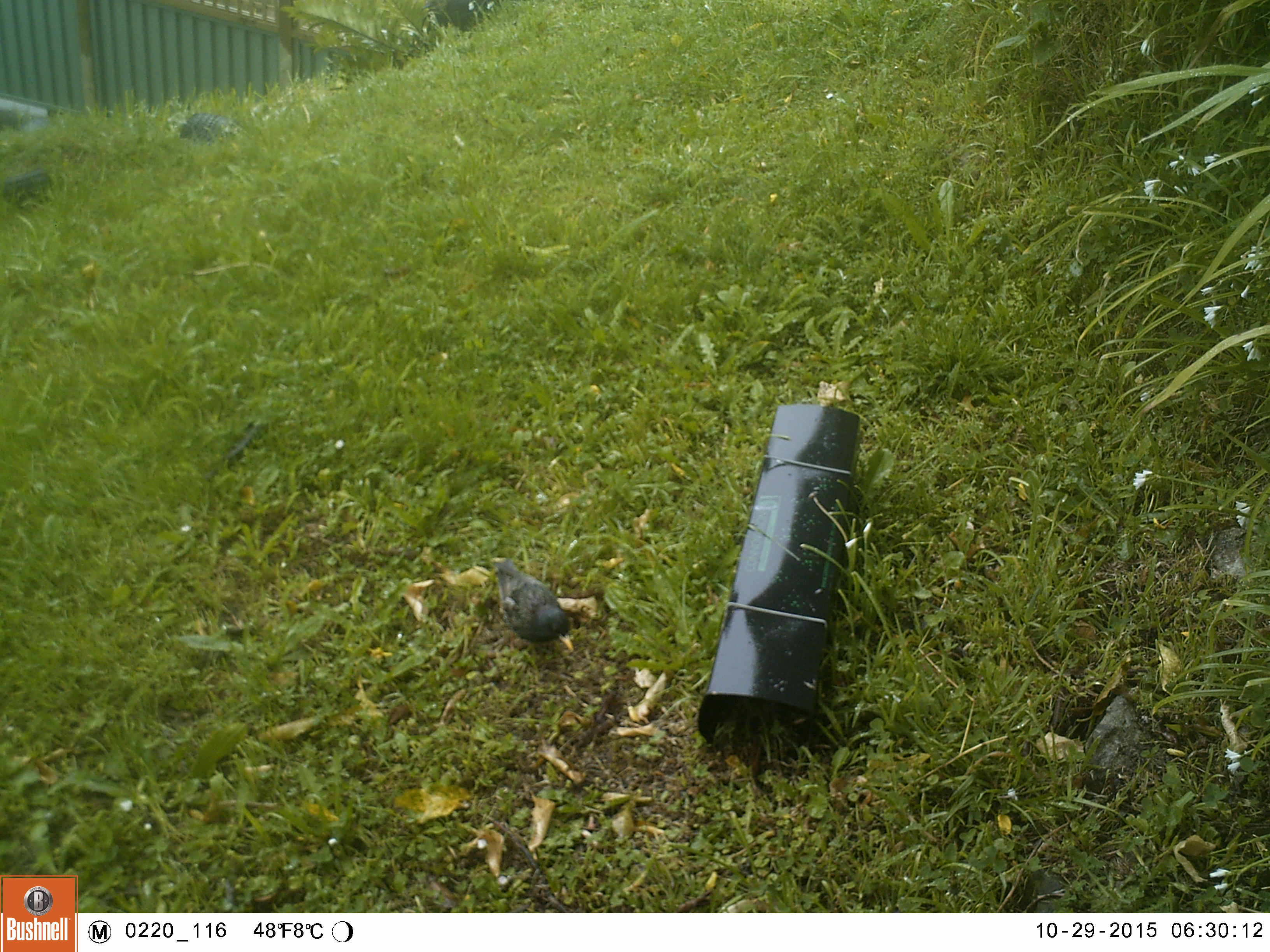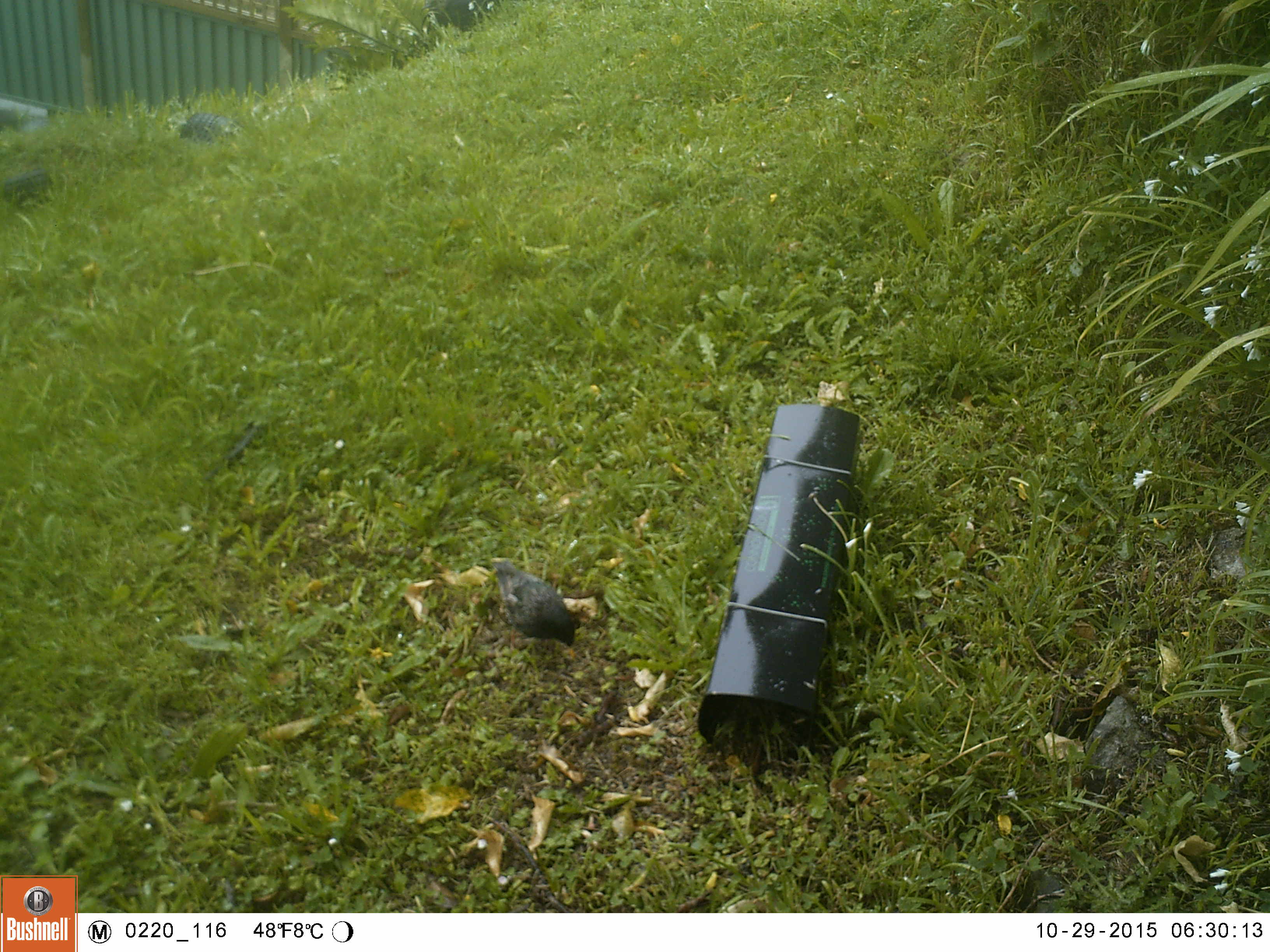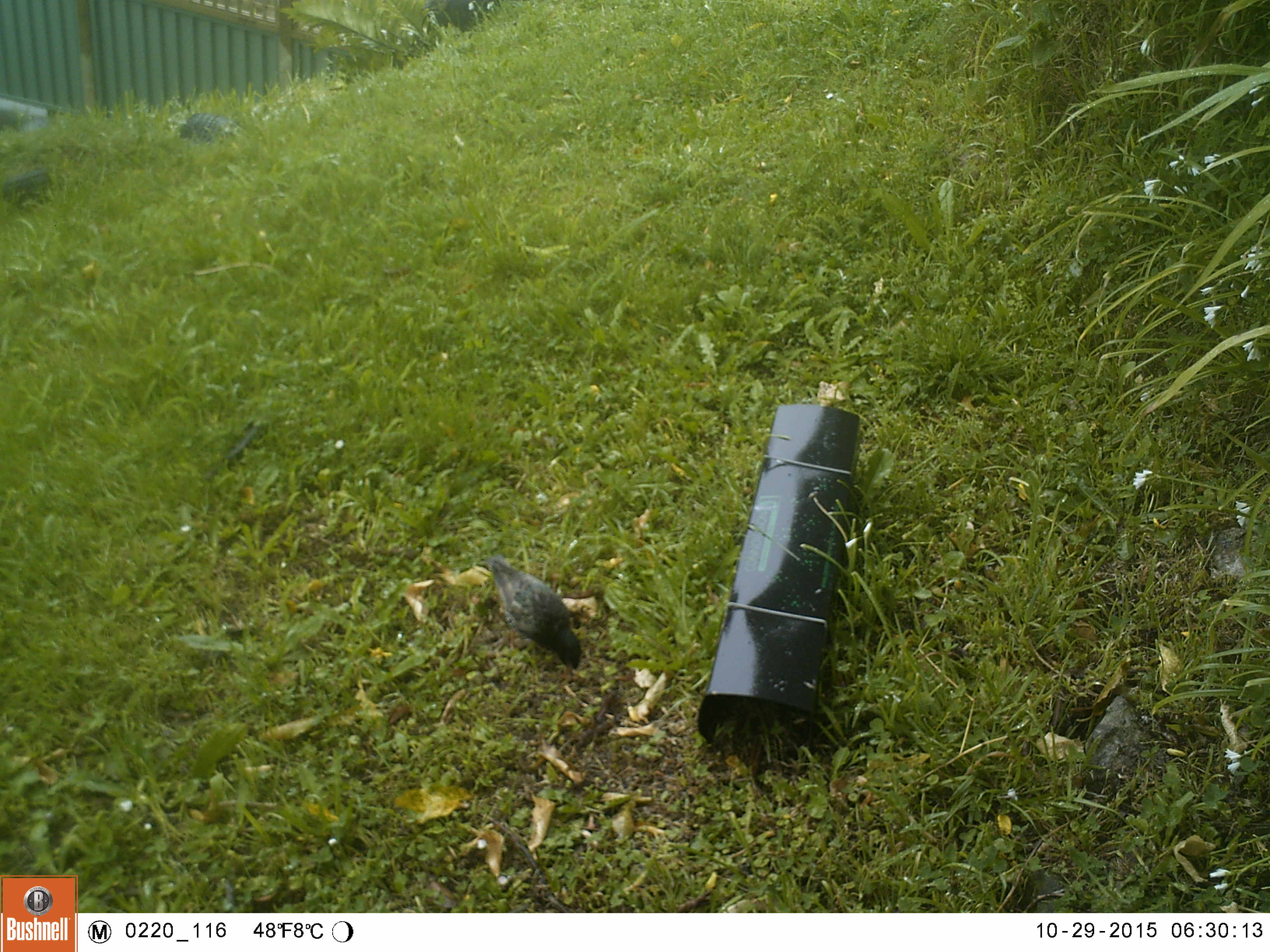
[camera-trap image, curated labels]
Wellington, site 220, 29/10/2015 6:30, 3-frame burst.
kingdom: Animalia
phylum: Chordata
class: Aves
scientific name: Aves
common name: bird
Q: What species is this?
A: Bird (Aves).